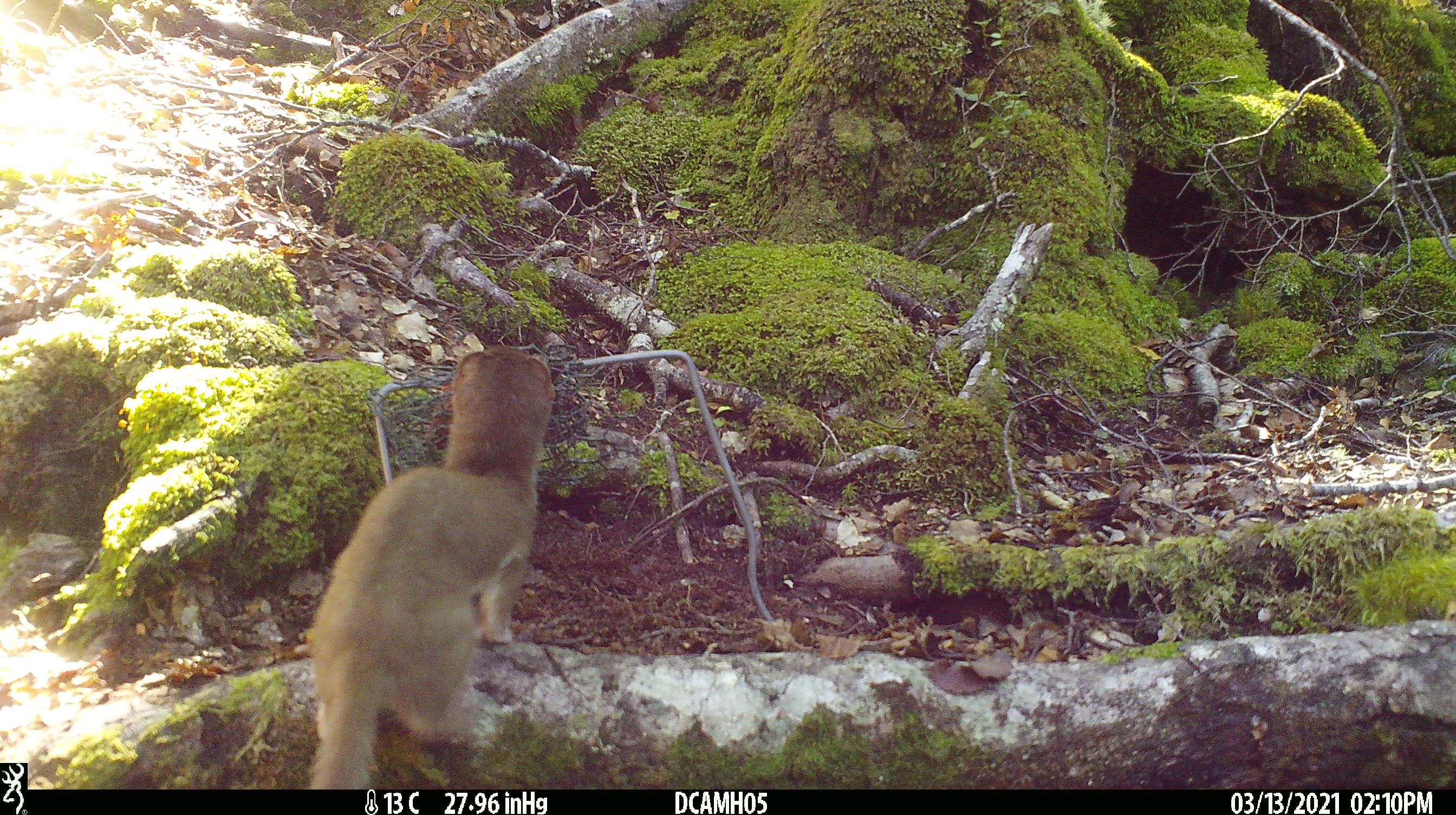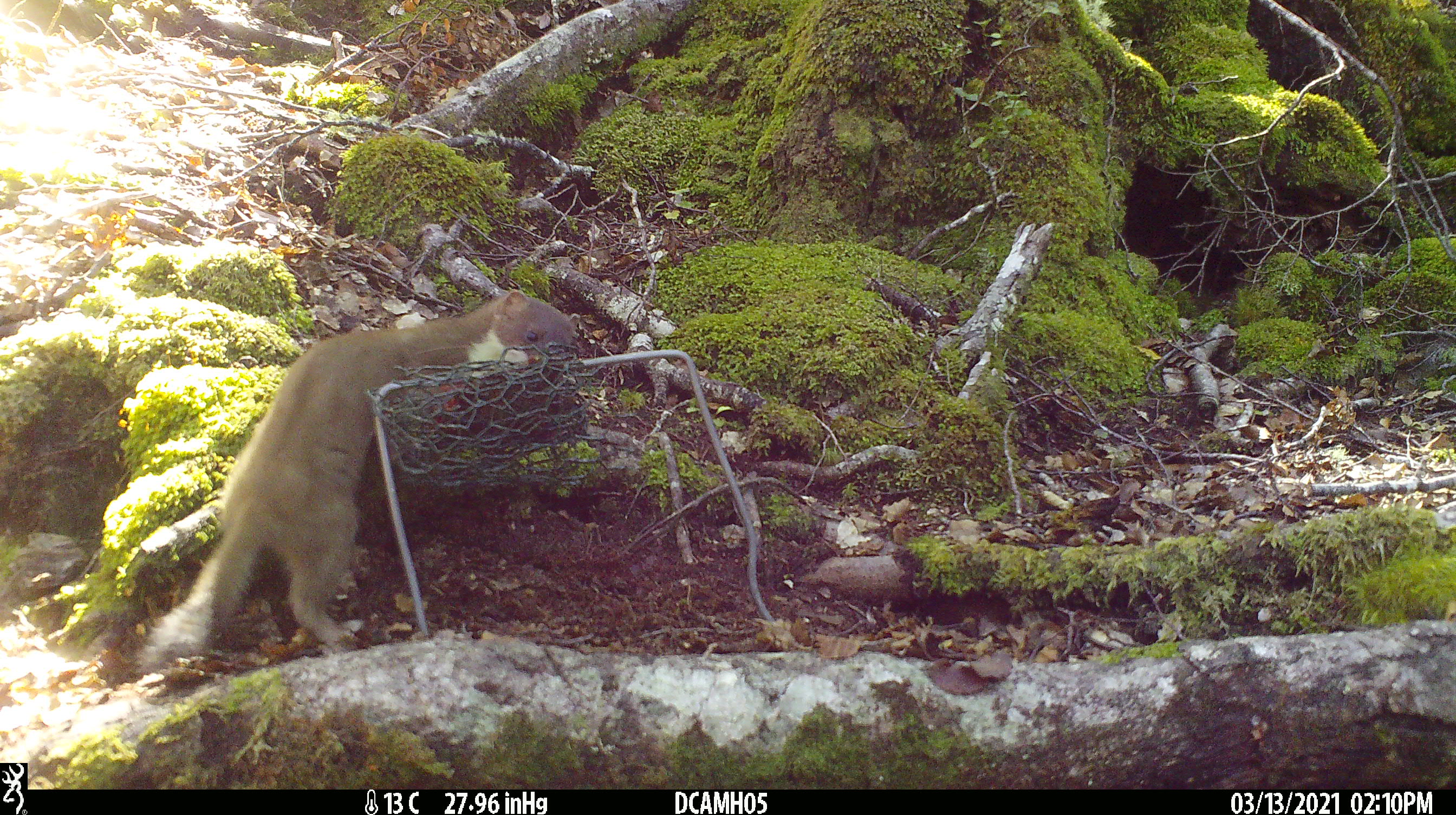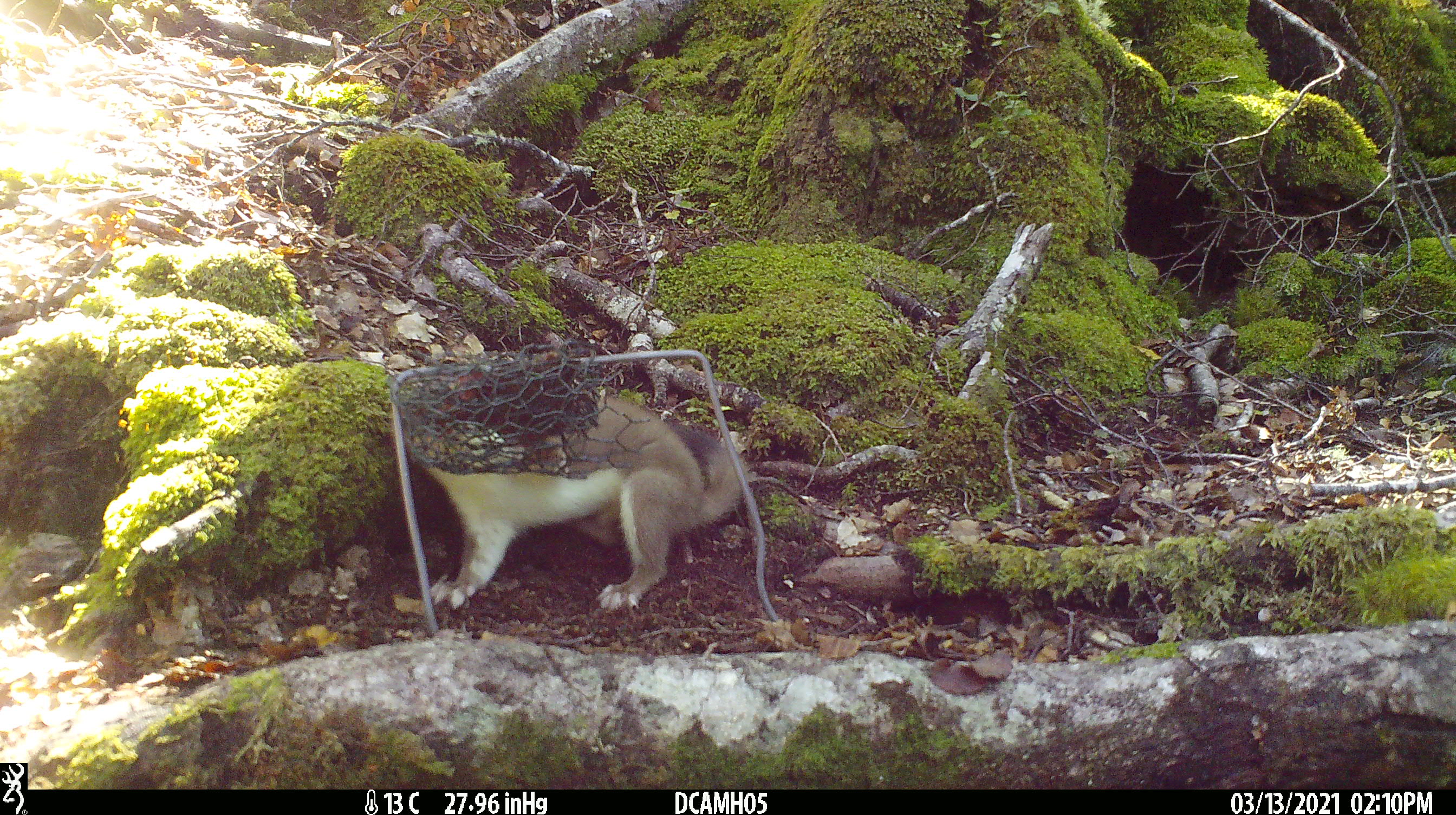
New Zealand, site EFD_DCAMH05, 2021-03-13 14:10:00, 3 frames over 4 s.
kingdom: Animalia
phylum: Chordata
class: Mammalia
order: Carnivora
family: Mustelidae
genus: Mustela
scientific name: Mustela erminea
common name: stoat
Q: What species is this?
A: Stoat (Mustela erminea).